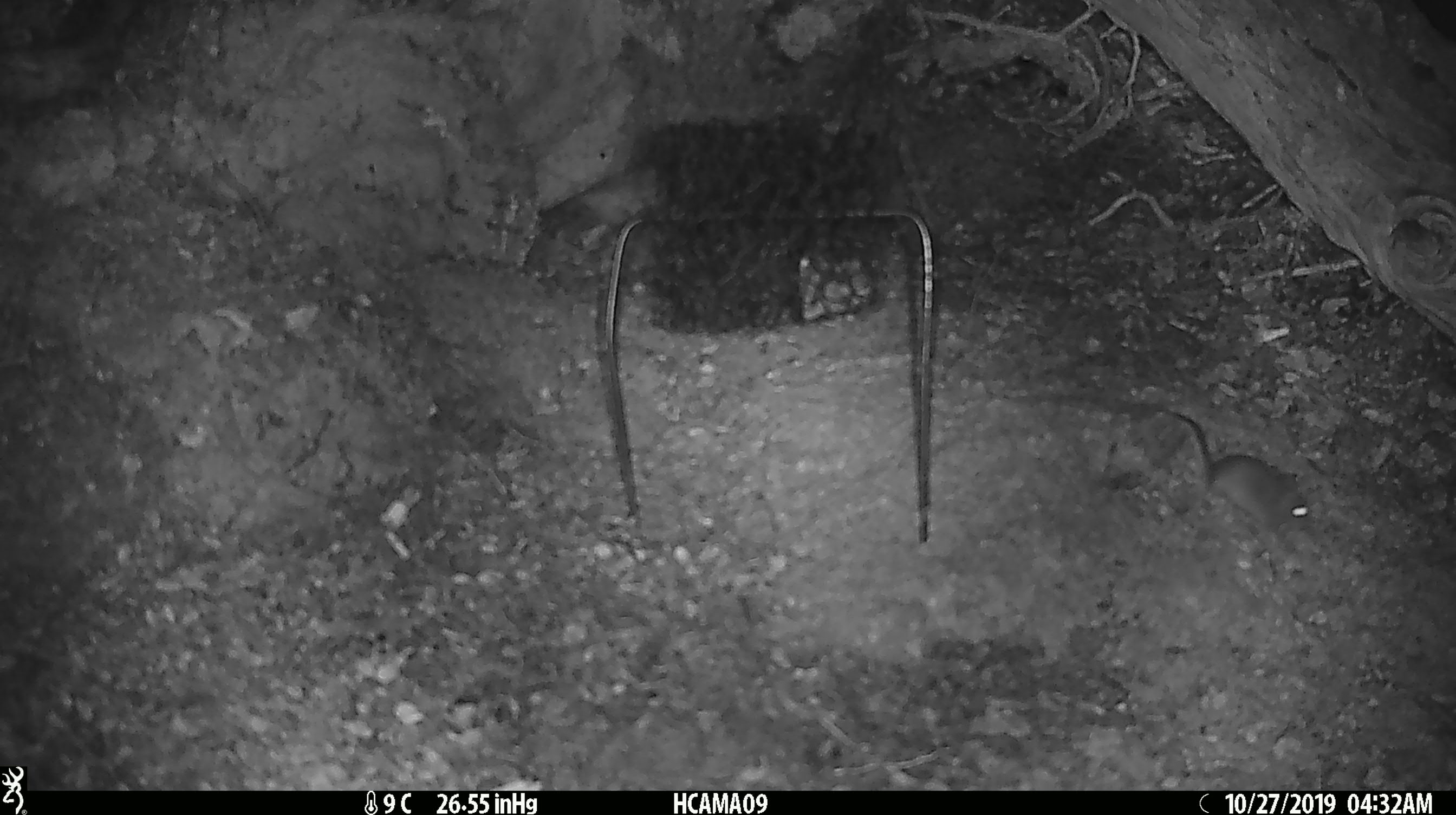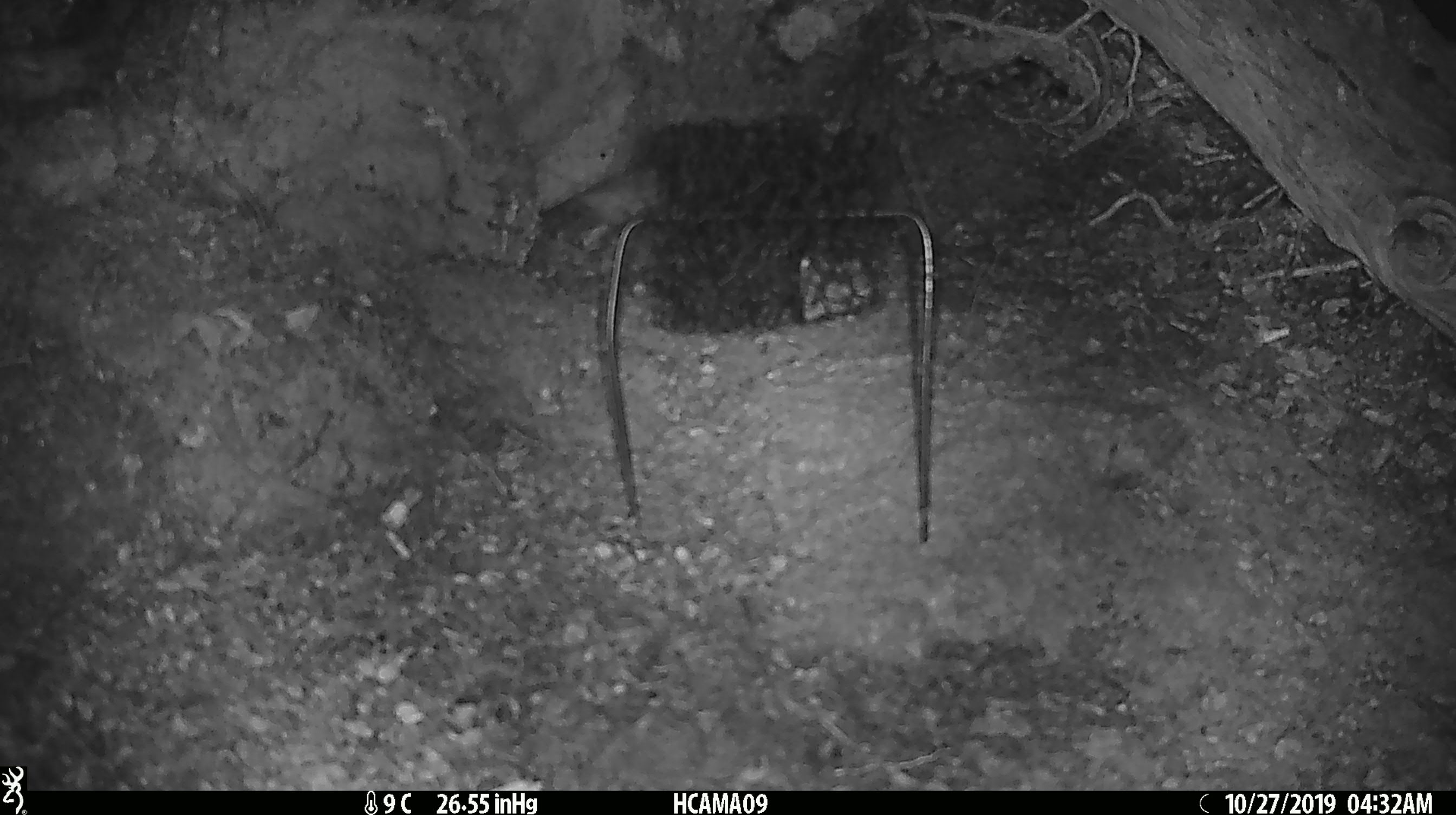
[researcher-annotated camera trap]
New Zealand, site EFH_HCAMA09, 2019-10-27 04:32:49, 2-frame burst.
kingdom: Animalia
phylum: Chordata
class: Mammalia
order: Rodentia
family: Muridae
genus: Mus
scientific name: Mus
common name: mouse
Mouse (Mus).